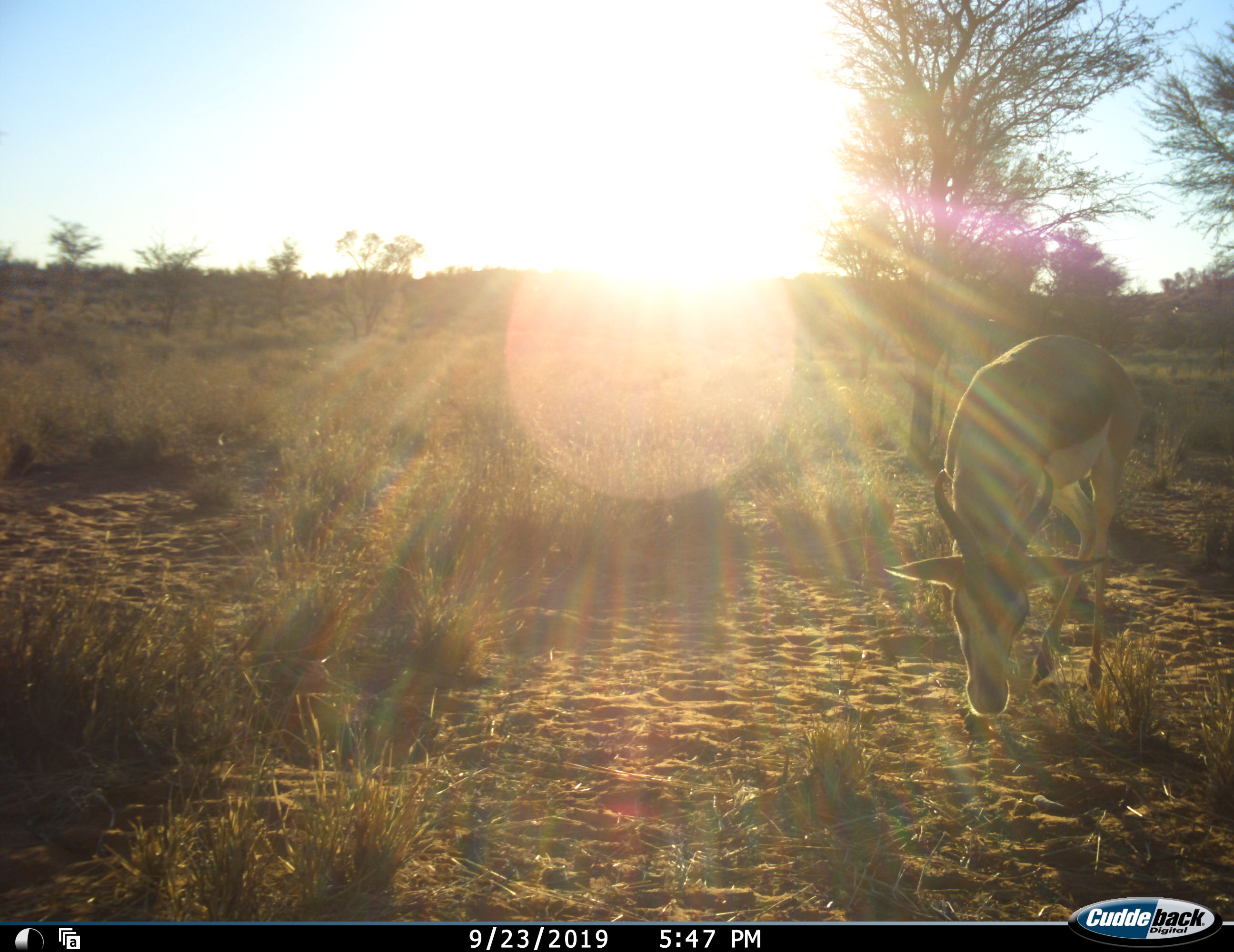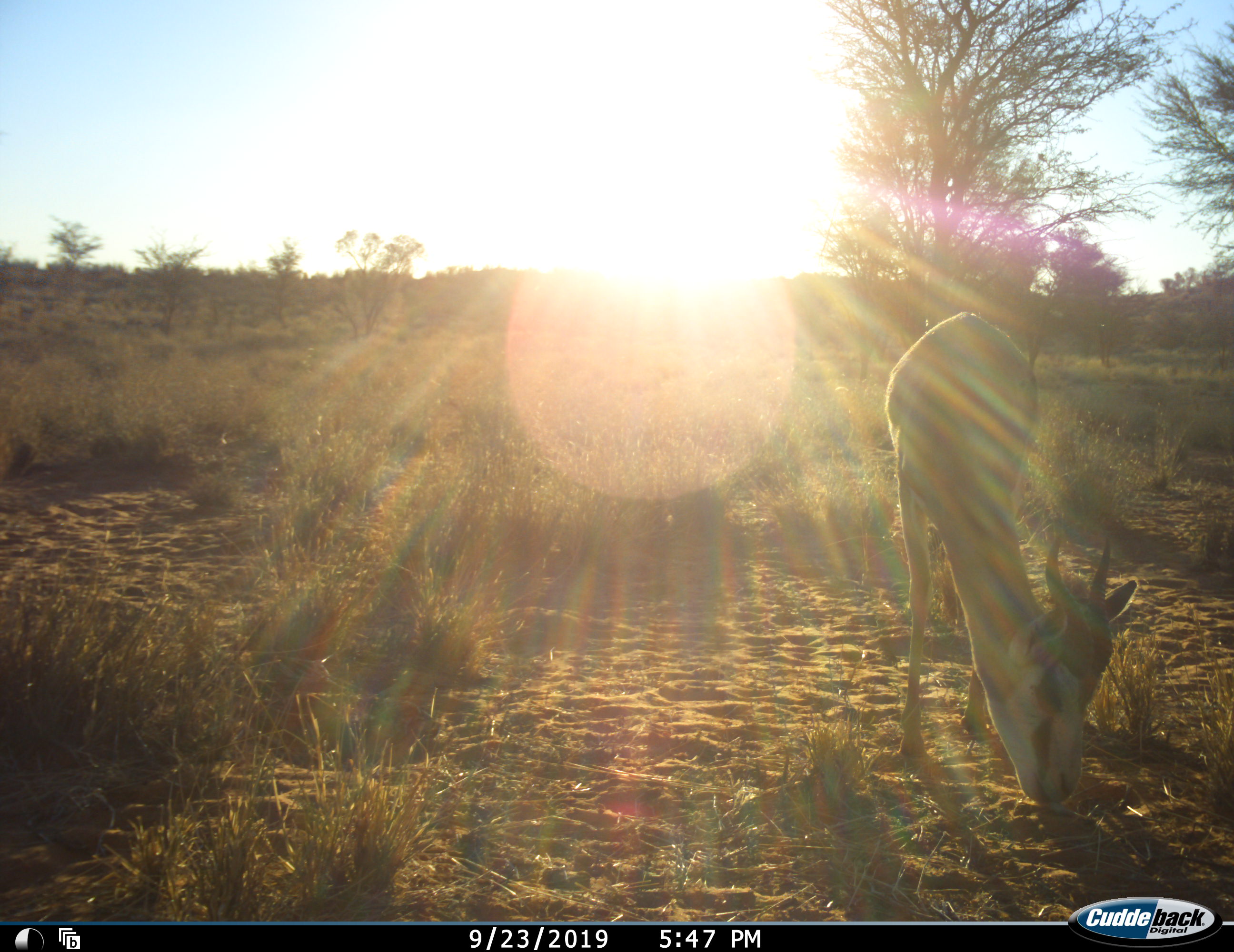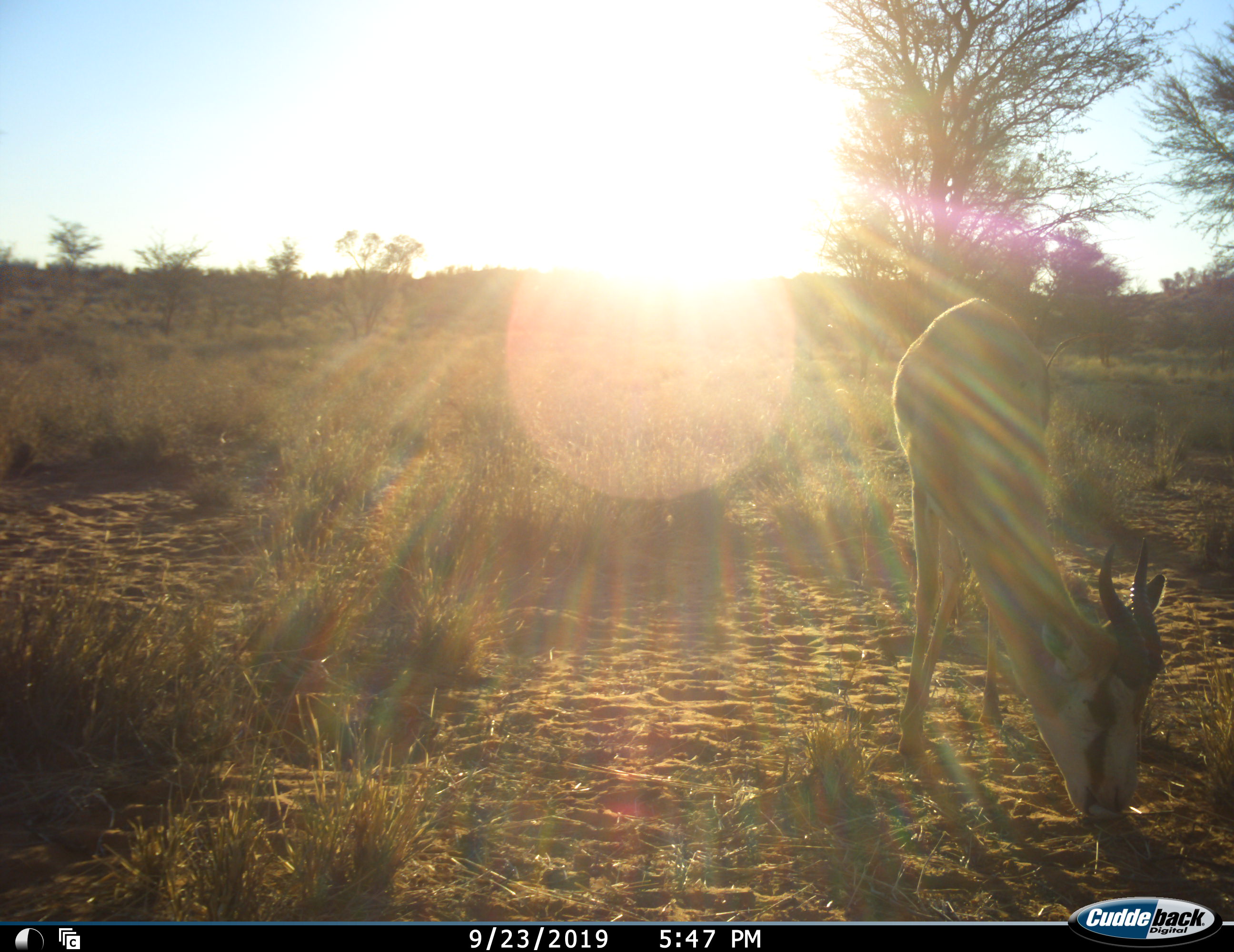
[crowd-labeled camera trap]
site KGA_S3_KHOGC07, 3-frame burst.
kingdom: Animalia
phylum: Chordata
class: Mammalia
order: Artiodactyla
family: Bovidae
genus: Antidorcas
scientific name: Antidorcas marsupialis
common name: springbok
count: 1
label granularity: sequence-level